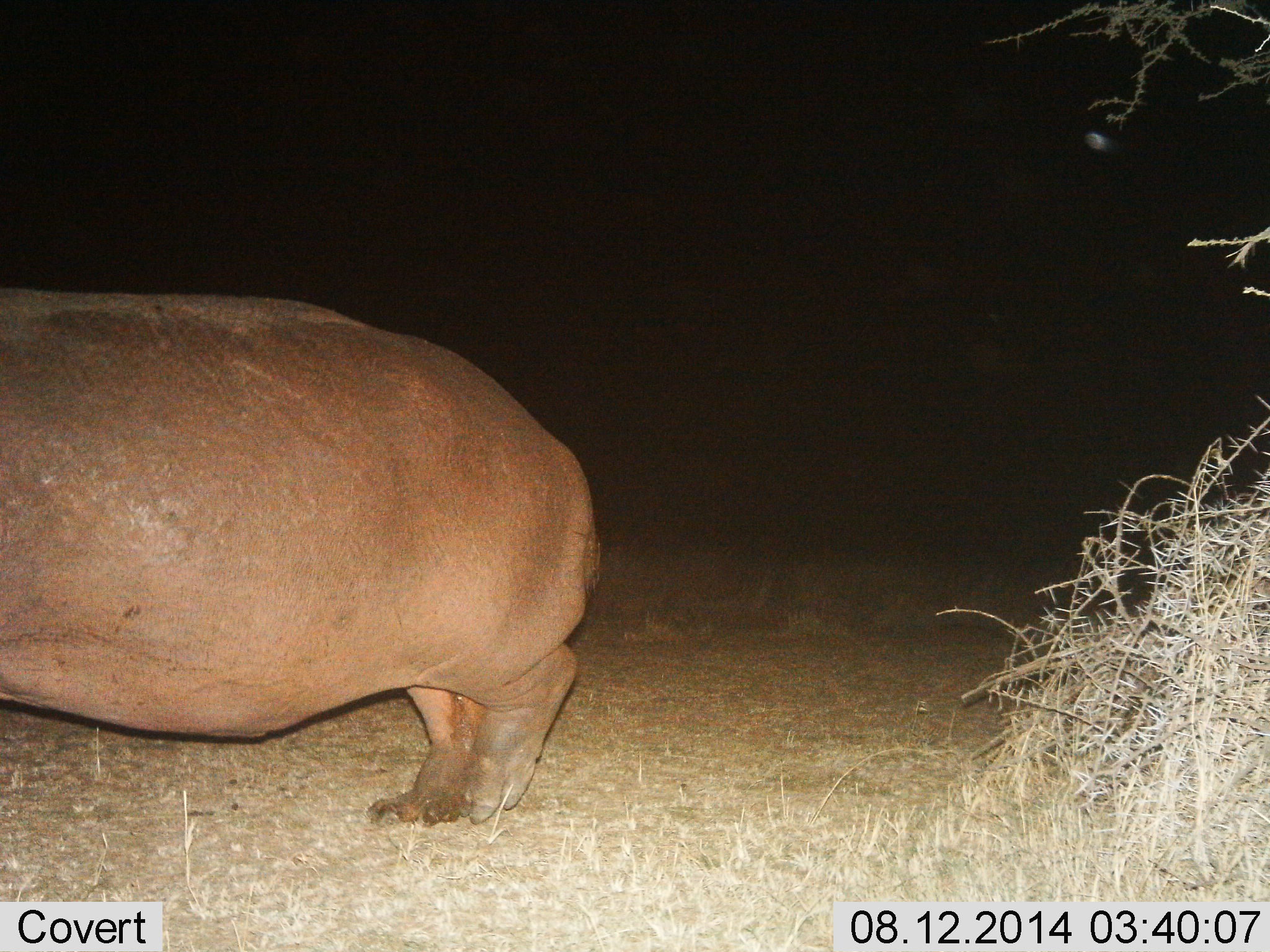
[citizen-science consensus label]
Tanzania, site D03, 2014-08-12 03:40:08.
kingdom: Animalia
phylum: Chordata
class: Mammalia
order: Artiodactyla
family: Hippopotamidae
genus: Hippopotamus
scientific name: Hippopotamus amphibius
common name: hippopotamus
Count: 1.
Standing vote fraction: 80%.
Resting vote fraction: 0%.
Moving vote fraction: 20%.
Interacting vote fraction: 0%.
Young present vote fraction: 0%.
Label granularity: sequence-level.